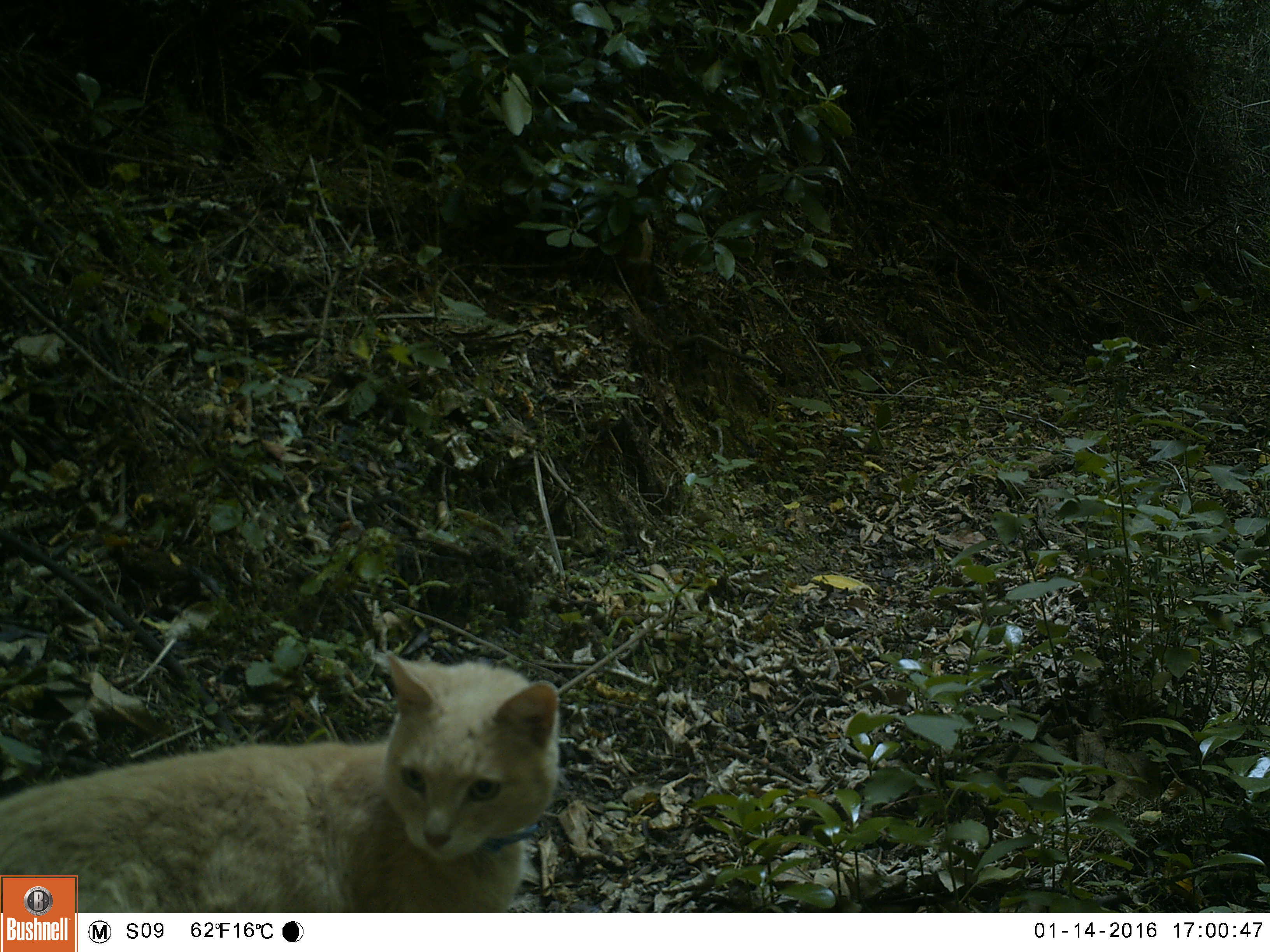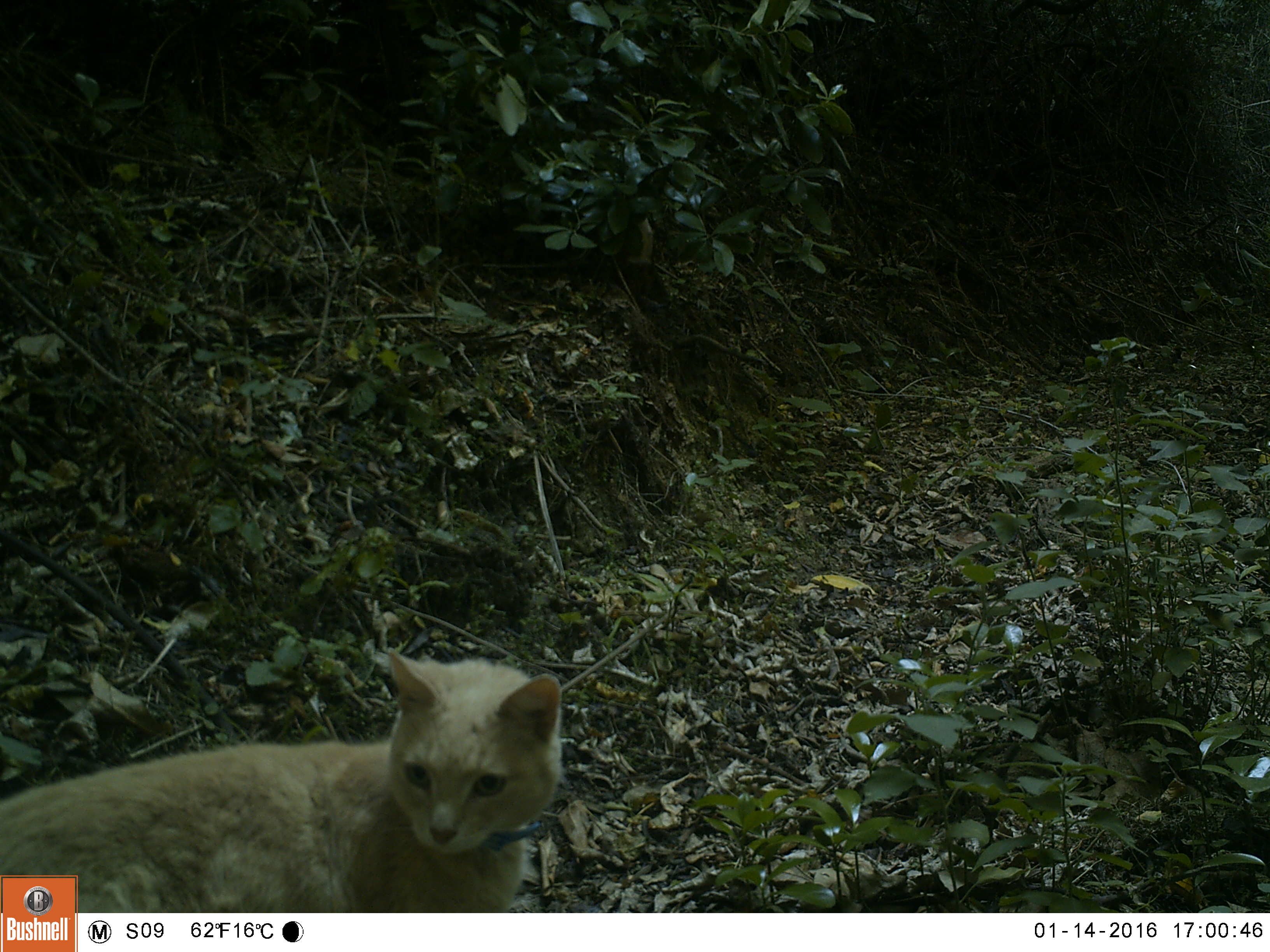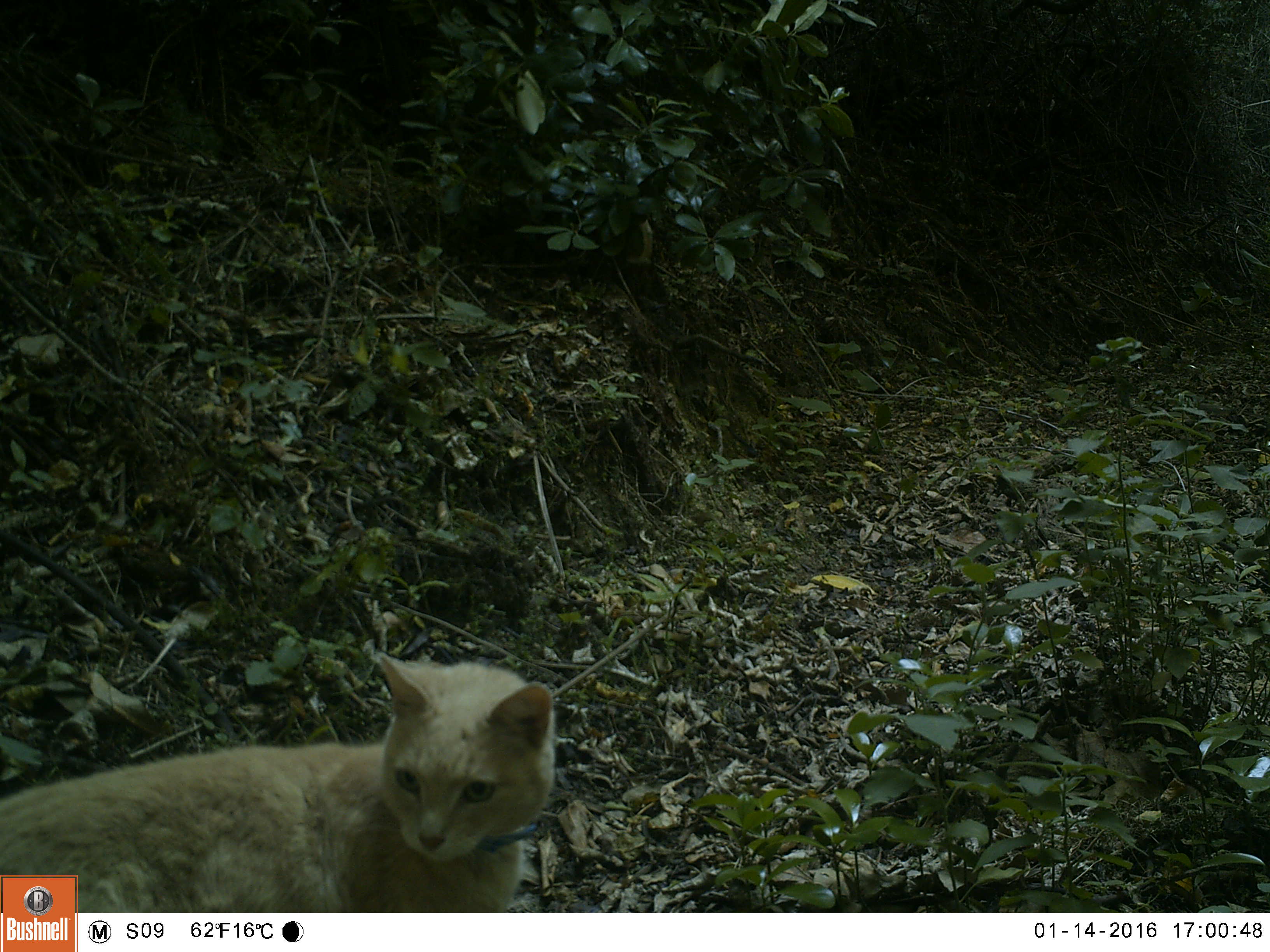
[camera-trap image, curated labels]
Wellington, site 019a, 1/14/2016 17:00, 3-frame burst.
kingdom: Animalia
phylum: Chordata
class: Mammalia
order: Carnivora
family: Felidae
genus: Felis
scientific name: Felis catus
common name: cat